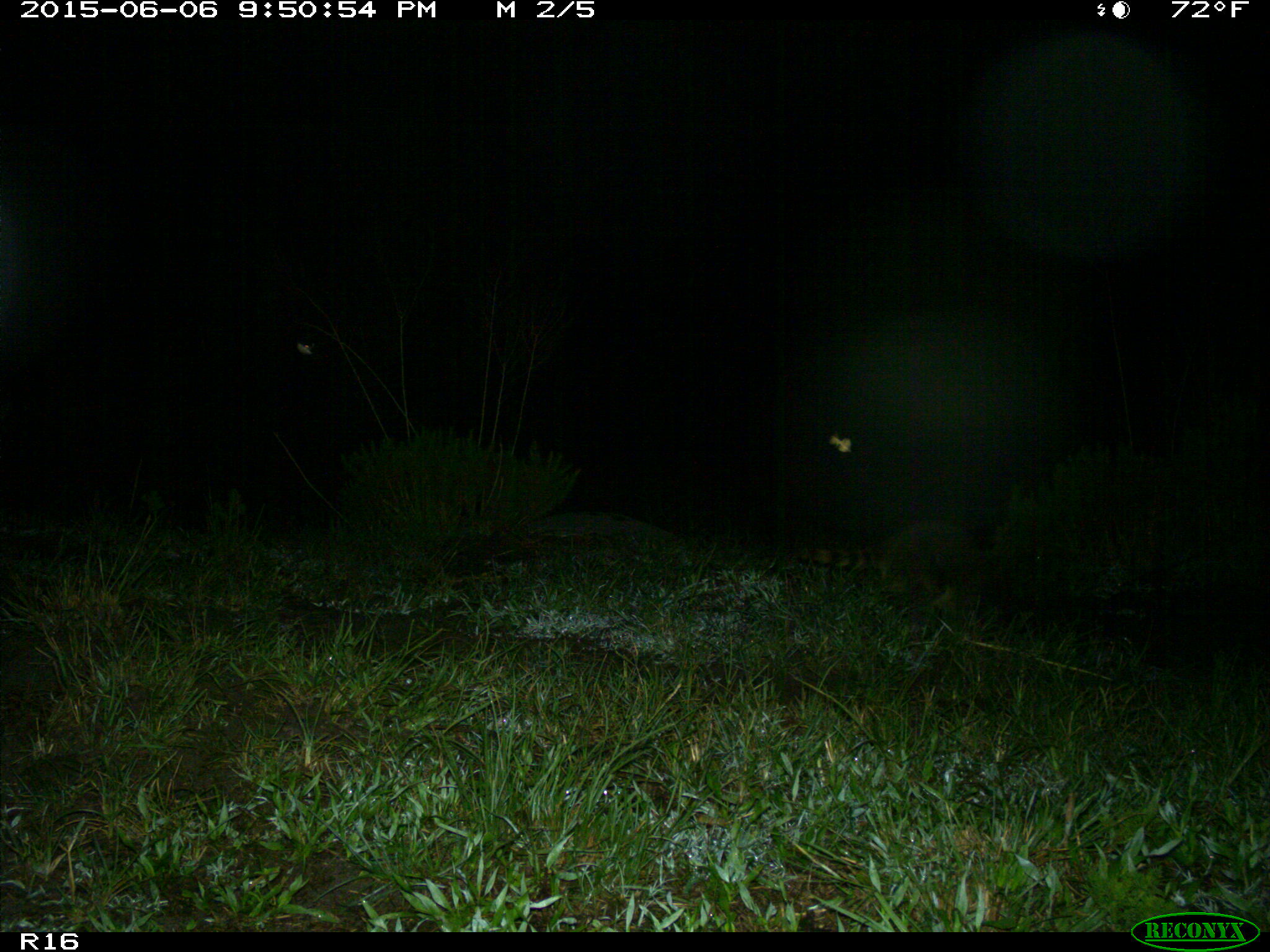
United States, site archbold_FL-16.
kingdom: Animalia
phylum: Chordata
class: Mammalia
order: Carnivora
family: Procyonidae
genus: Procyon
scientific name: Procyon lotor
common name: common raccoon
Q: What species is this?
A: Procyon lotor (common raccoon).